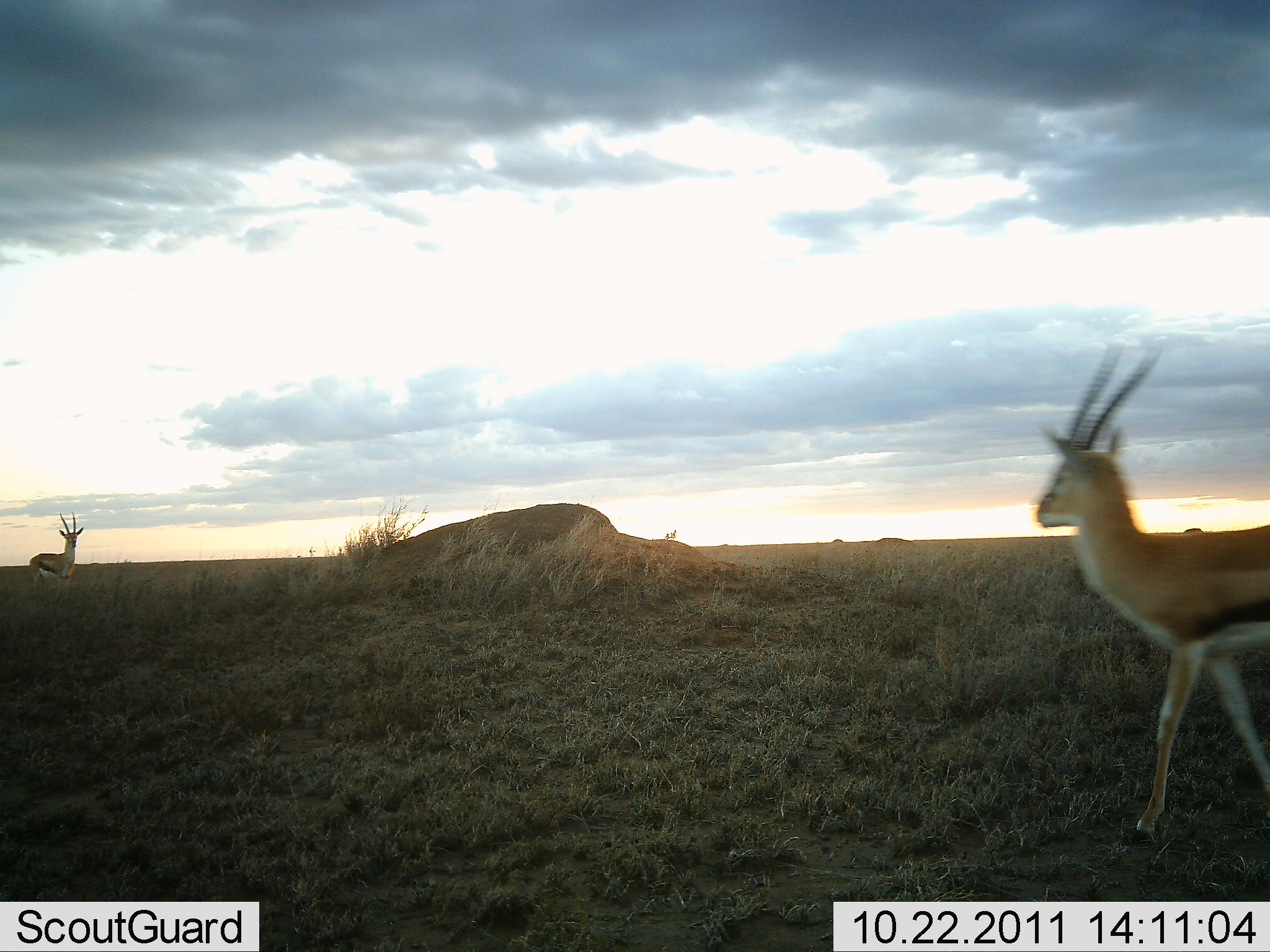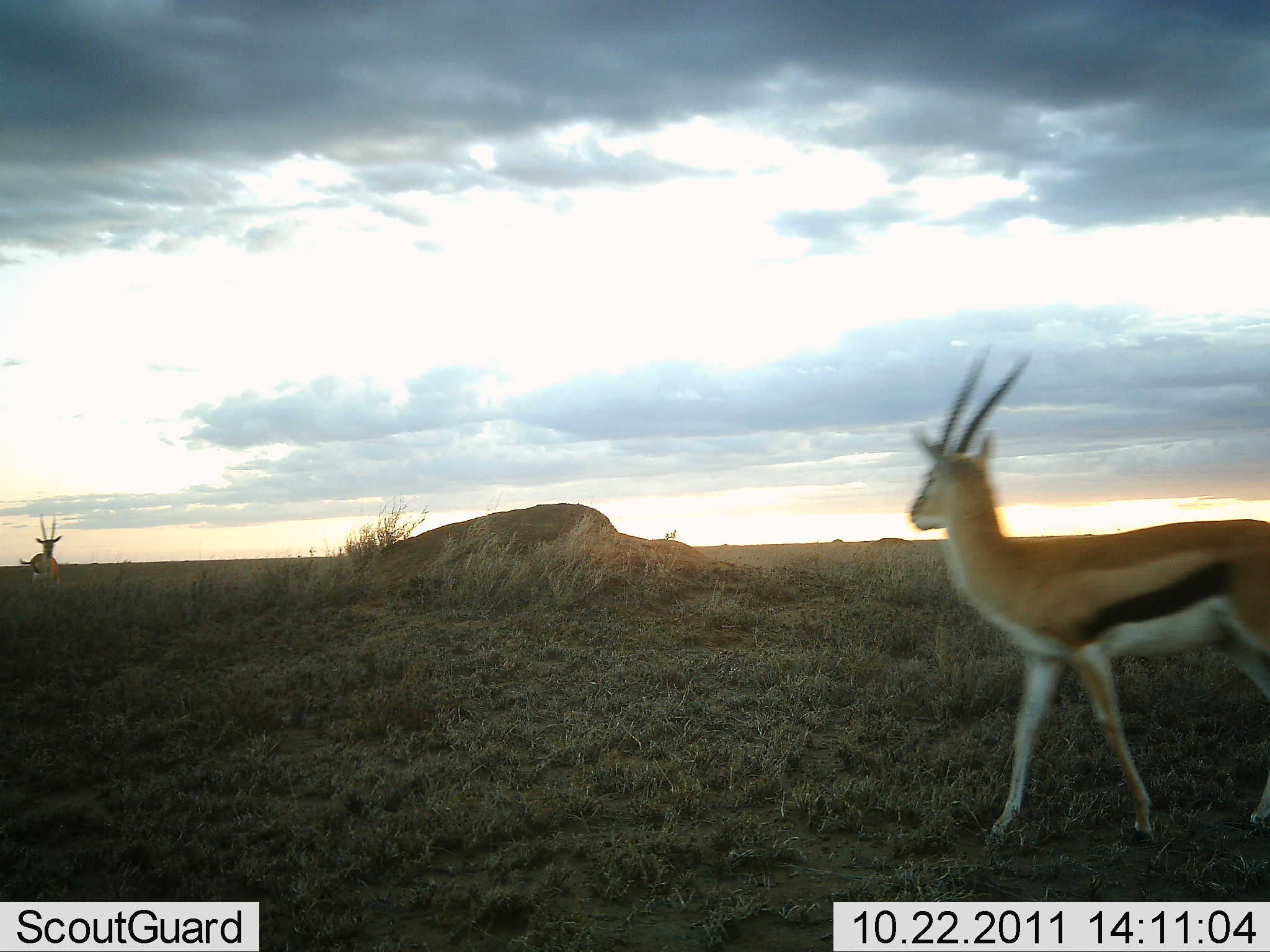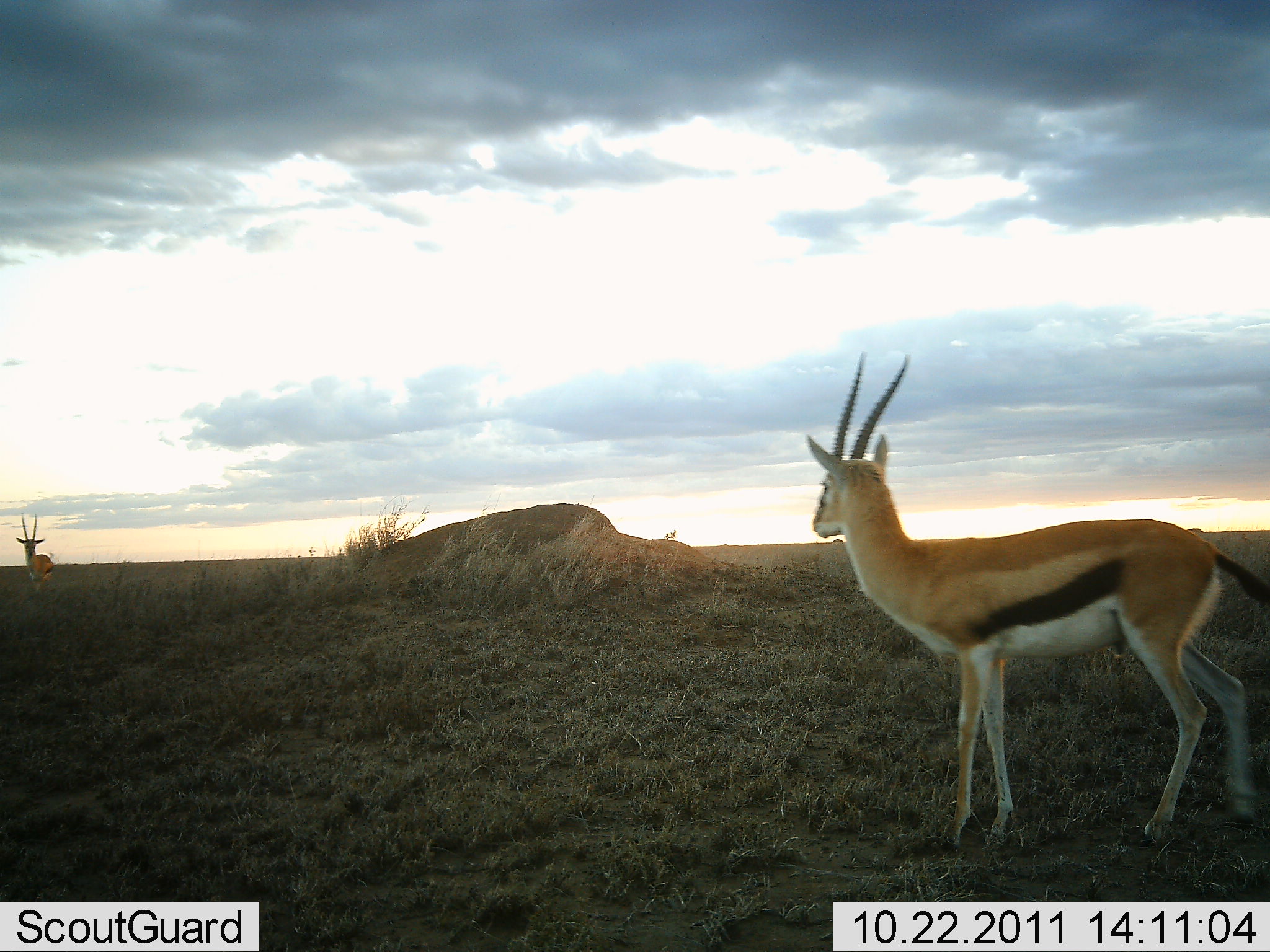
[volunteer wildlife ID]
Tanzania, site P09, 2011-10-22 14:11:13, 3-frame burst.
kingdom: Animalia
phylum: Chordata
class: Mammalia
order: Artiodactyla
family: Bovidae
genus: Eudorcas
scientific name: Eudorcas thomsonii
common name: thomson's gazelle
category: gazellethomsons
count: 2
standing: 21%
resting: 0%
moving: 79%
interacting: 14%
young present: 0%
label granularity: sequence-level